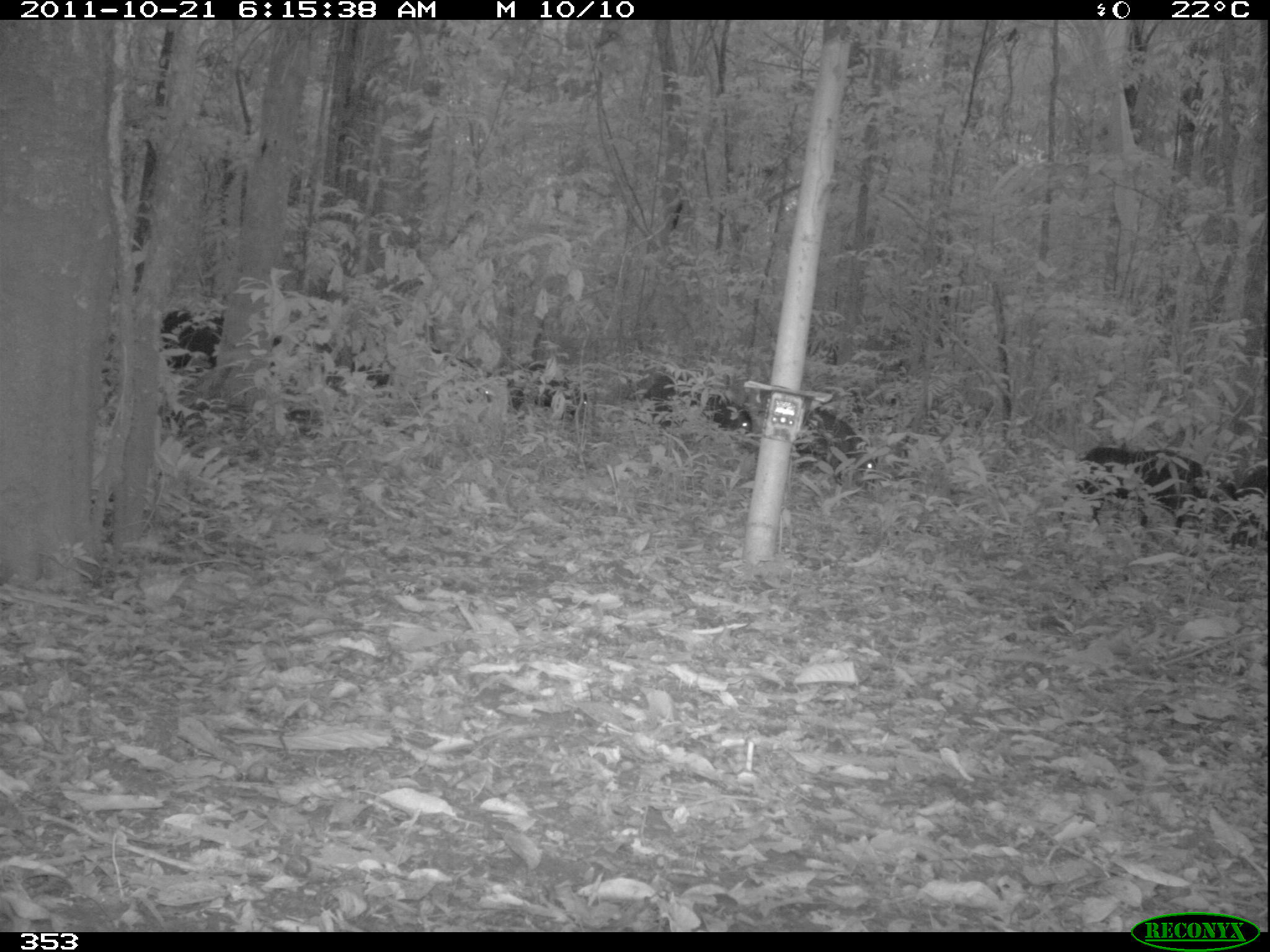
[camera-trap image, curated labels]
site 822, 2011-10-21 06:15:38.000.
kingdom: Animalia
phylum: Chordata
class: Mammalia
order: Artiodactyla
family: Tayassuidae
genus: Tayassu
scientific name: Tayassu pecari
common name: white-lipped peccary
Tayassu pecari (white-lipped peccary).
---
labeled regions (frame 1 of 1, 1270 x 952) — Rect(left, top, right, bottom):
tayassu pecari: Rect(1068, 441, 1233, 529); Rect(352, 341, 492, 417); Rect(157, 304, 283, 382); Rect(640, 375, 757, 448); Rect(792, 407, 876, 486); Rect(505, 360, 588, 421); Rect(1220, 456, 1267, 546)